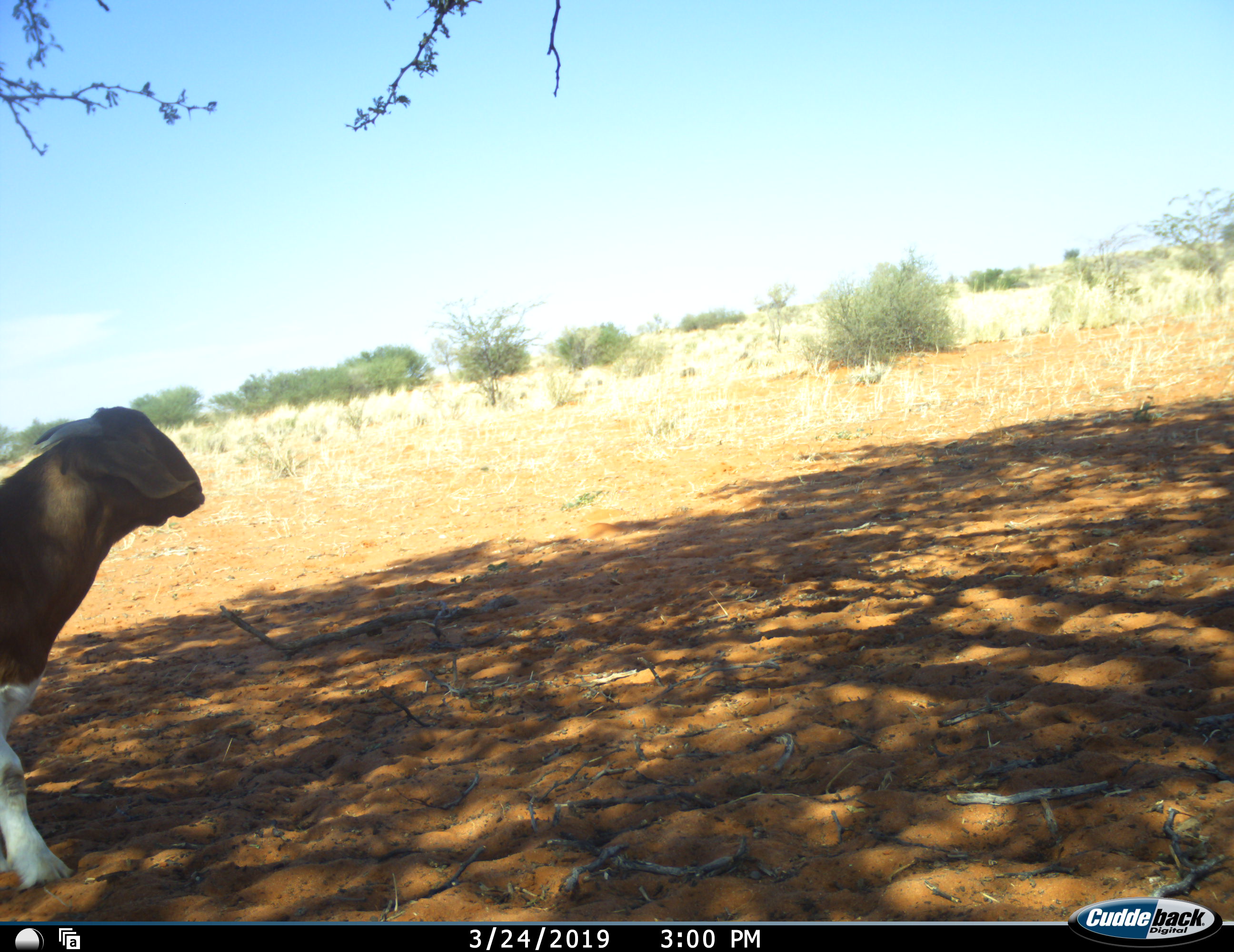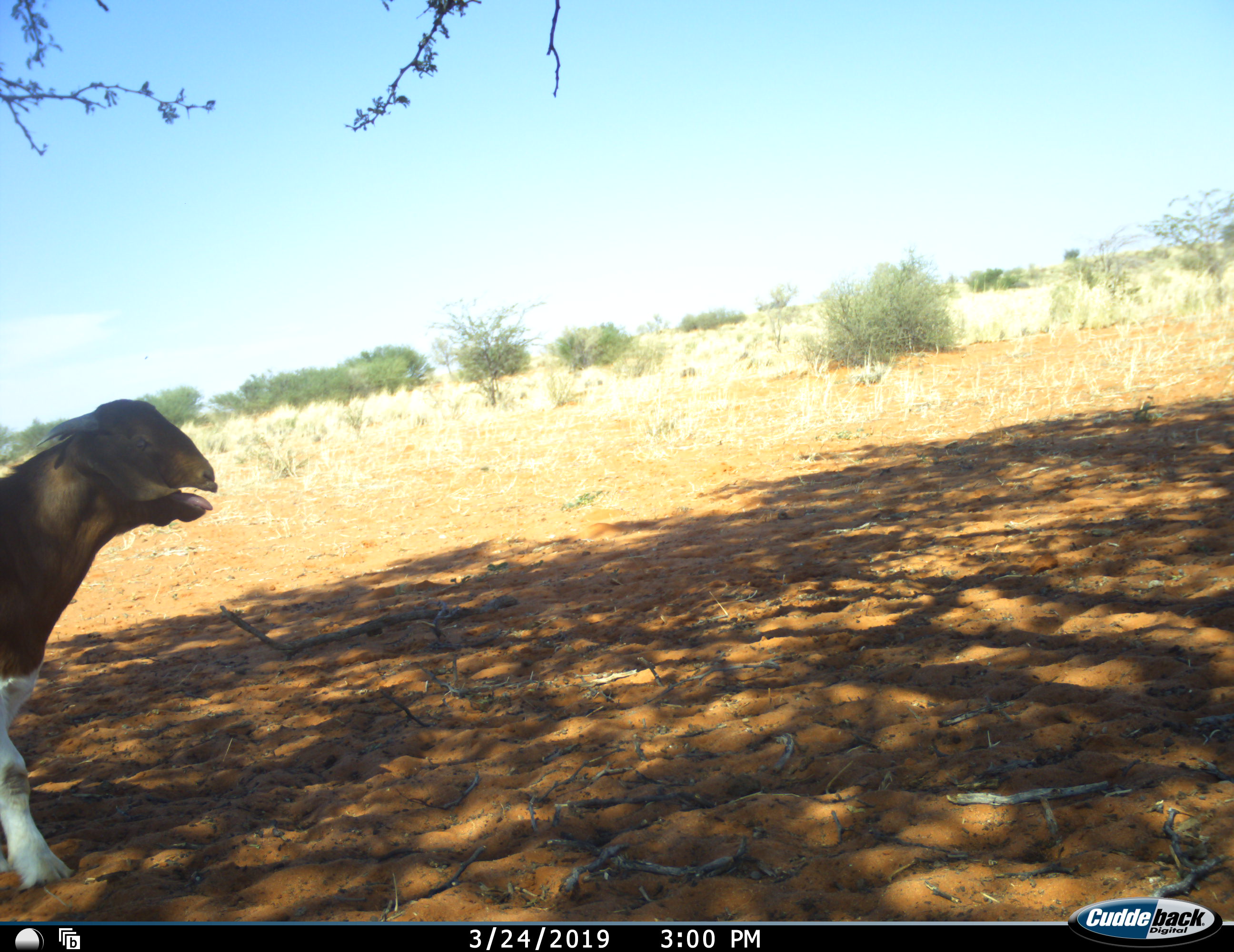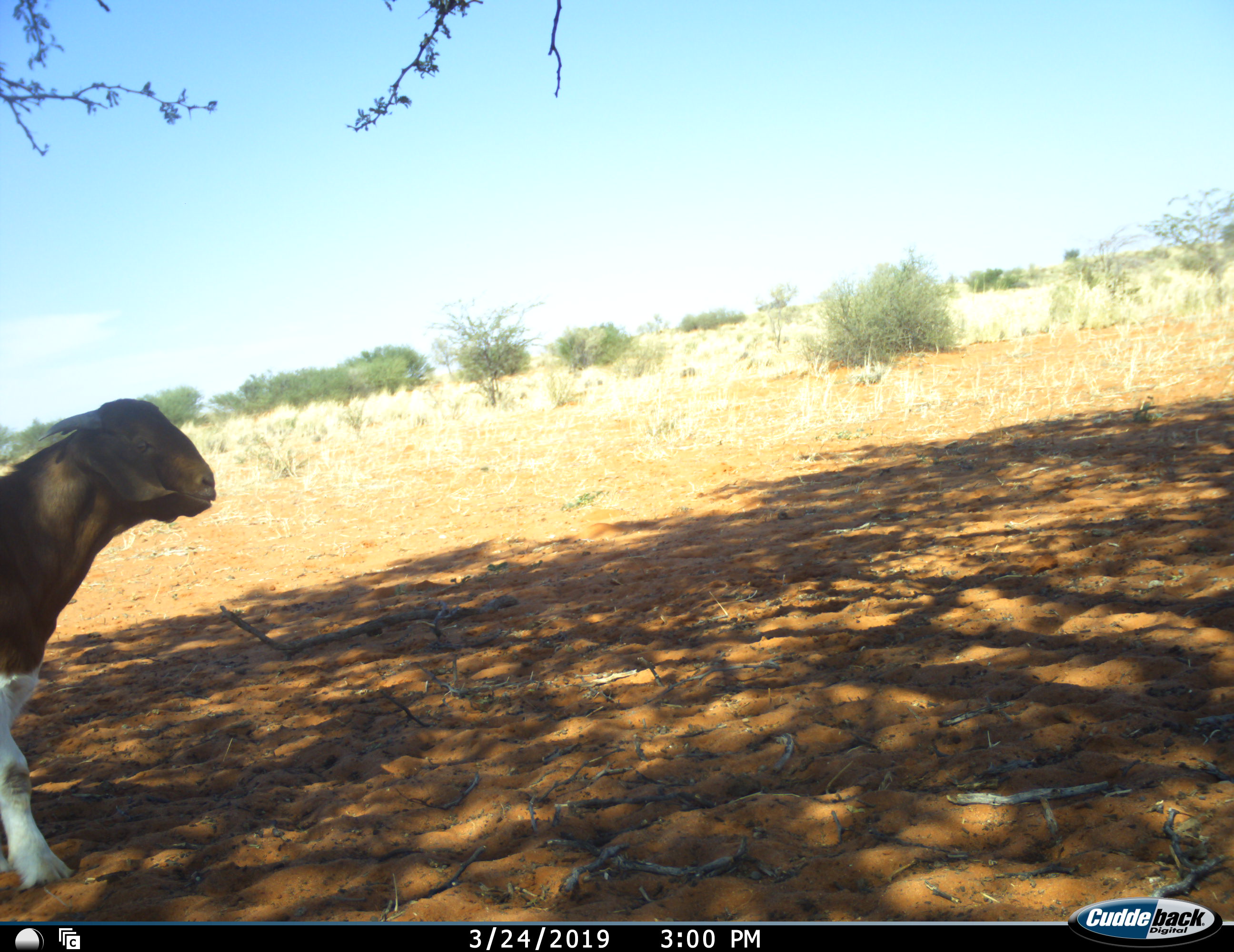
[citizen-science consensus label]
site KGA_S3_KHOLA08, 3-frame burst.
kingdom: Animalia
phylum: Chordata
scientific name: Vertebrata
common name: domestic animal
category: domesticanimal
Domesticanimal (domestic animal) (Vertebrata), count 1. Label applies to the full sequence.